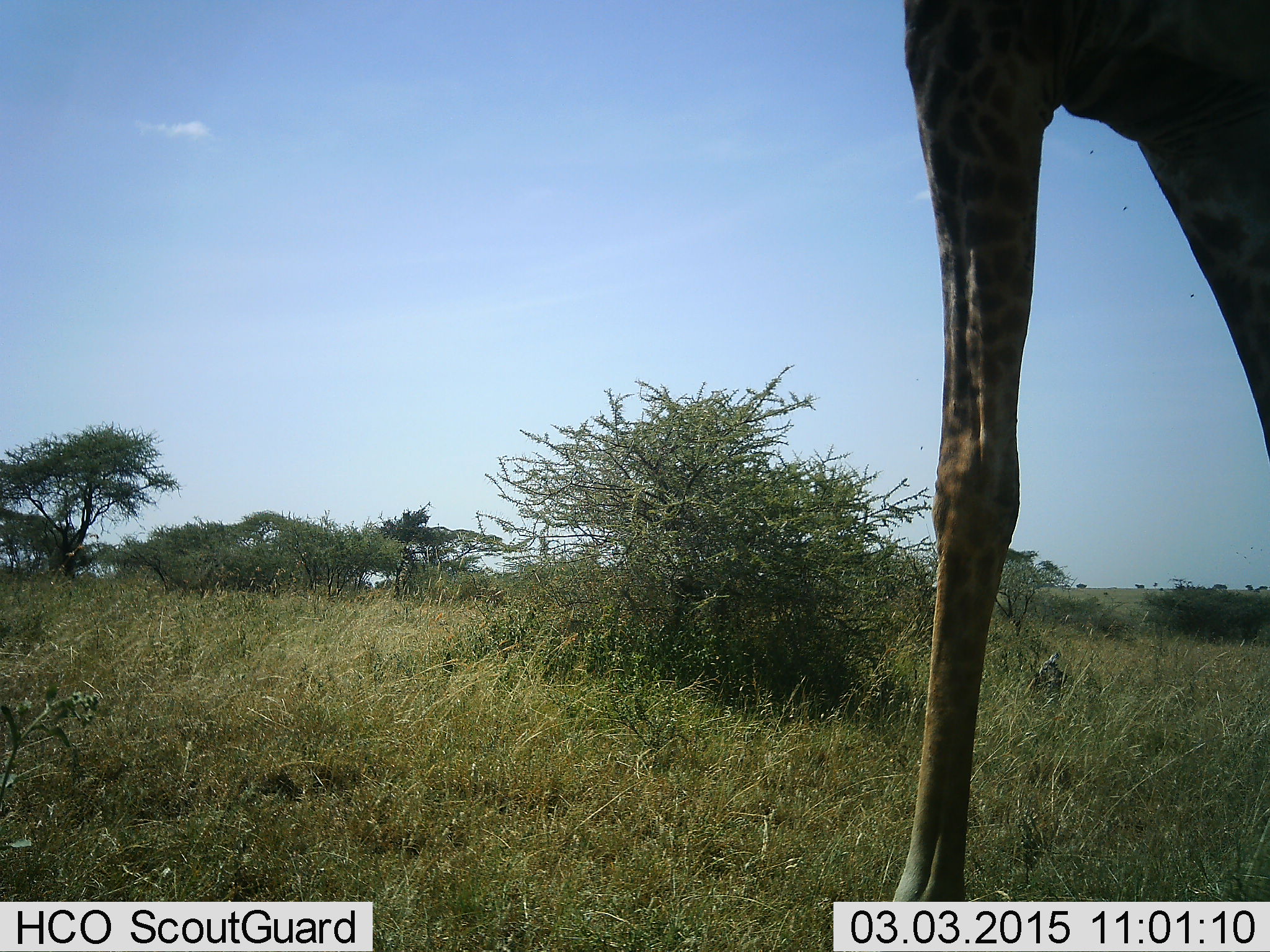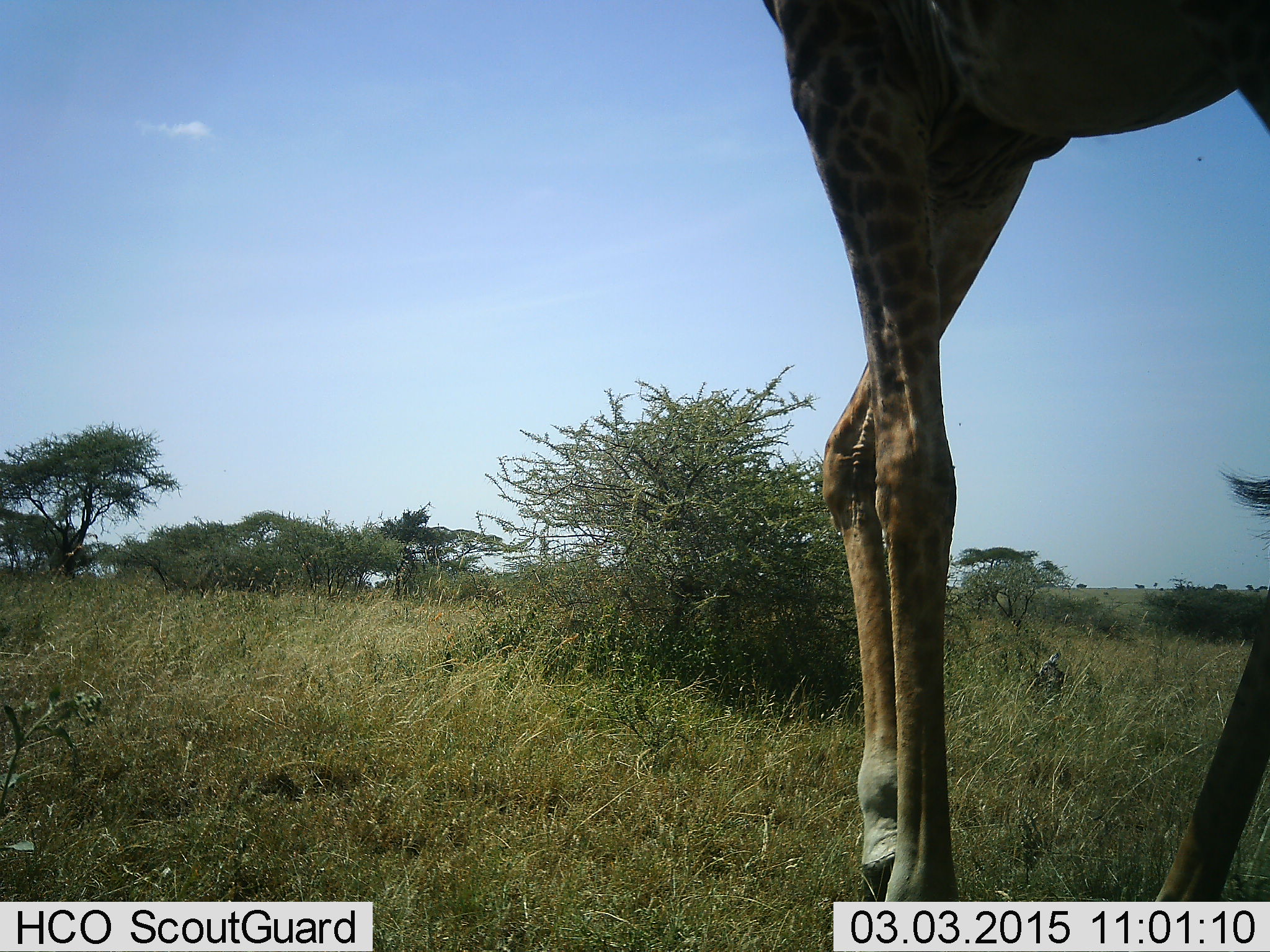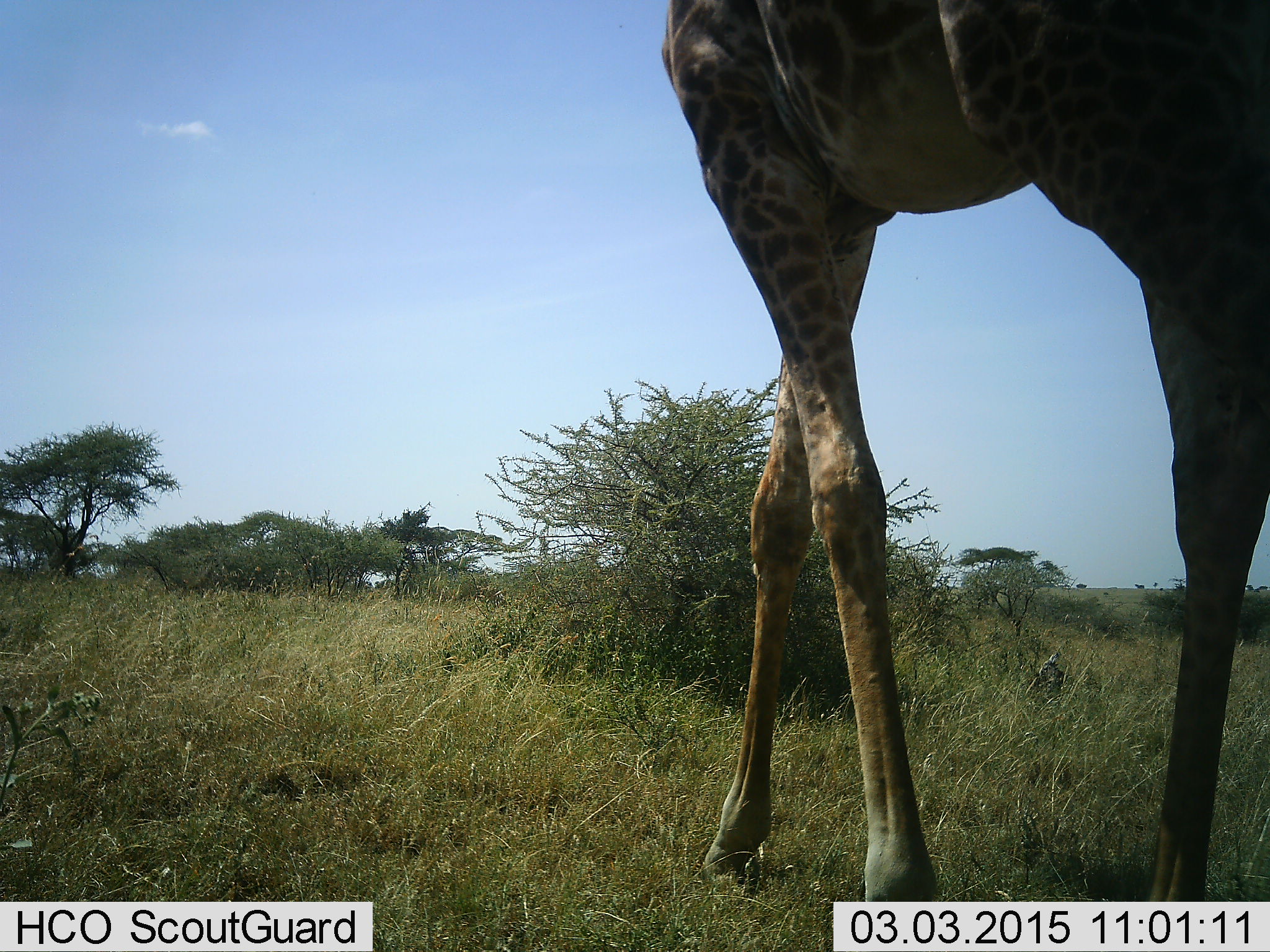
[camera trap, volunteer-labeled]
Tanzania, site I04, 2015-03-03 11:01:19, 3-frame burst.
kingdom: Animalia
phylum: Chordata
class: Mammalia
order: Artiodactyla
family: Giraffidae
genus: Giraffa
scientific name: Giraffa camelopardalis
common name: giraffe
Giraffe (Giraffa camelopardalis), count 1. Behavior (volunteer vote fractions): standing 20%, resting 10%, moving 90%, interacting 10%. Young present (vote fraction): 0%. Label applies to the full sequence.